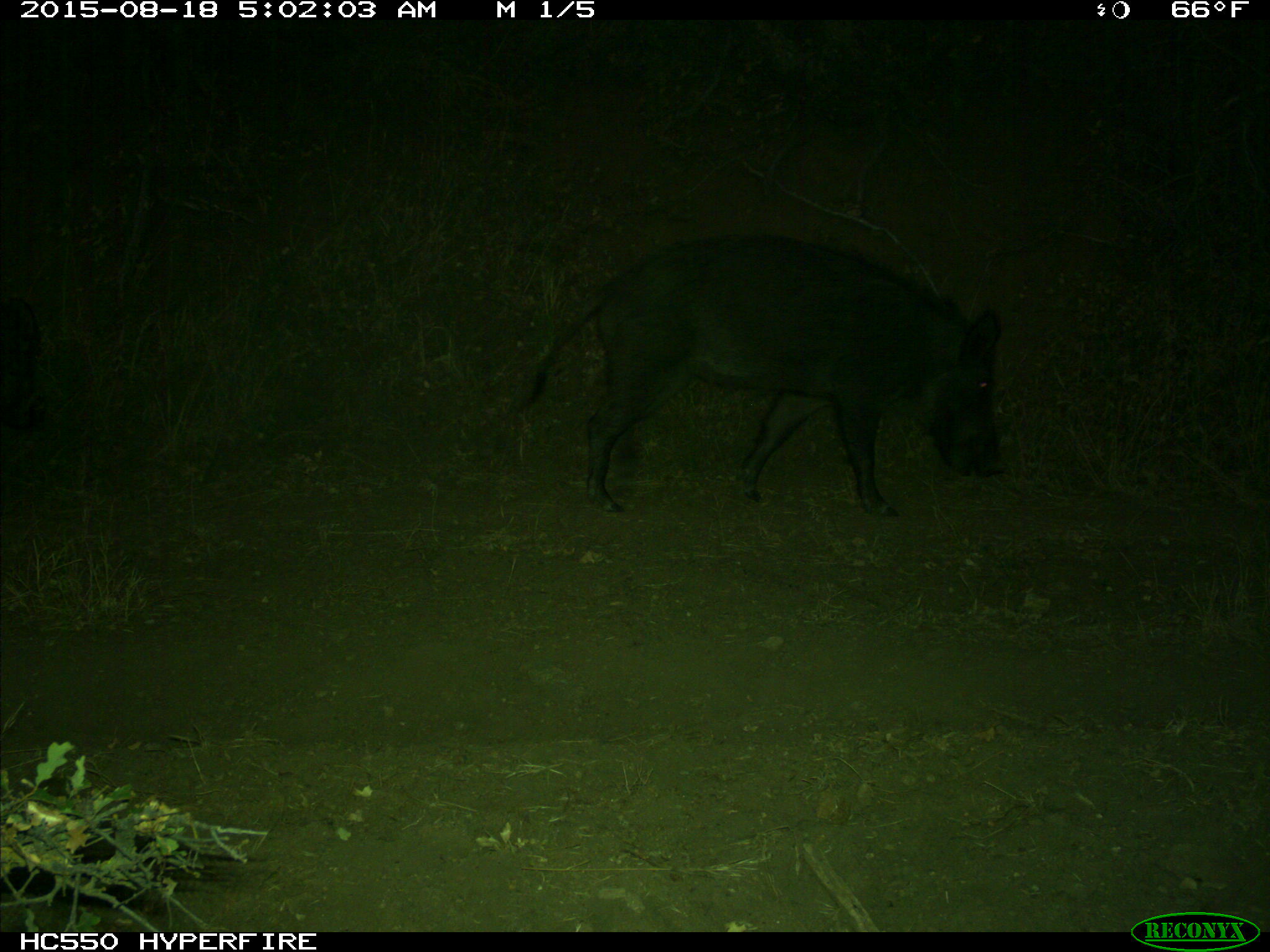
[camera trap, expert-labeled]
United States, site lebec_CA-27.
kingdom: Animalia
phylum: Chordata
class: Mammalia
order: Artiodactyla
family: Suidae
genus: Sus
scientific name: Sus scrofa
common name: wild boar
Sus scrofa (wild boar).